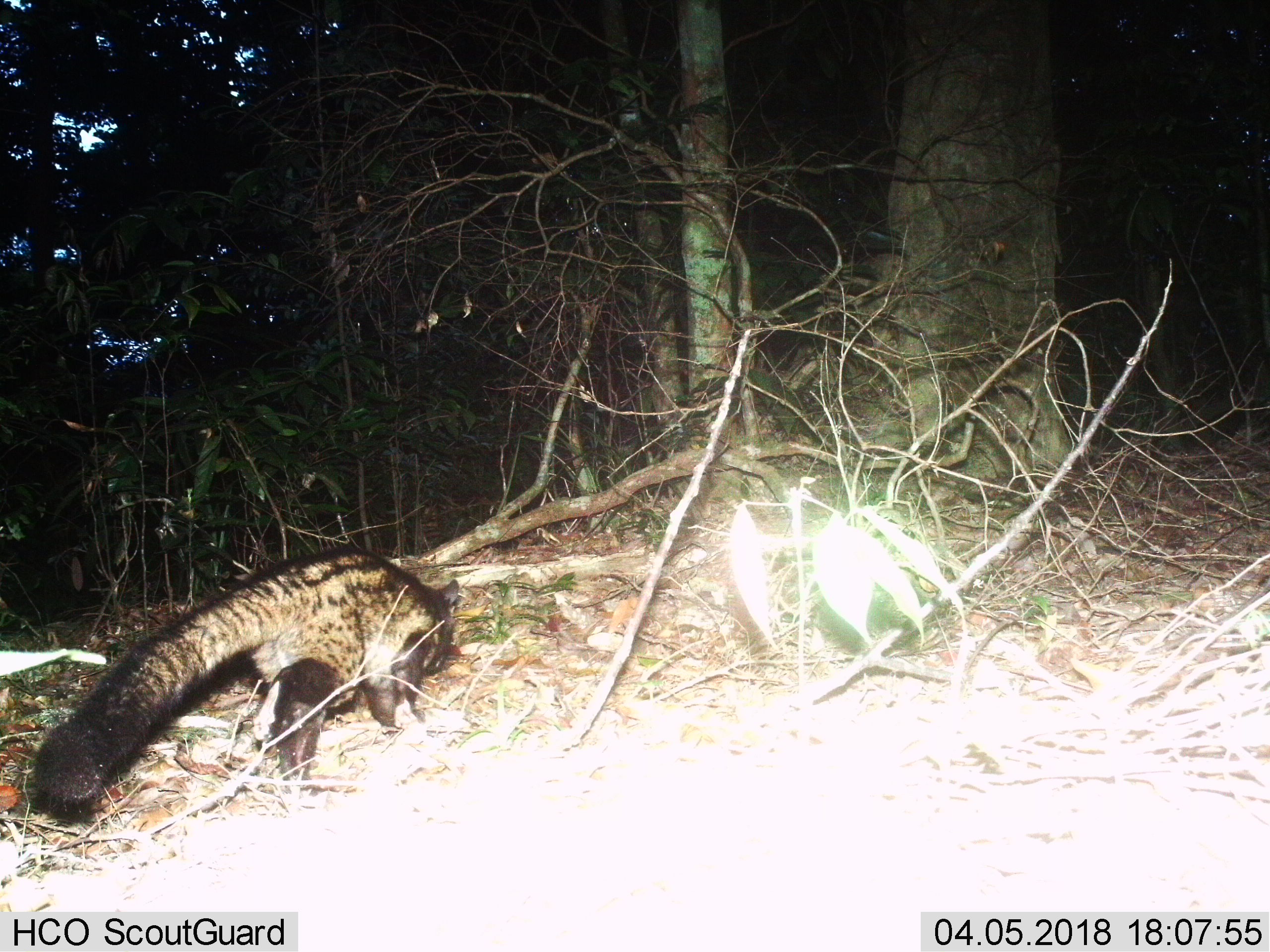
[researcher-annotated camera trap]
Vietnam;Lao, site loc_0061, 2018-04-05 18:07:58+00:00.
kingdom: Animalia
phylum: Chordata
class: Mammalia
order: Carnivora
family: Viverridae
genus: Paradoxurus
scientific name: Paradoxurus hermaphroditus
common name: common palm civet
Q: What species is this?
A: Common palm civet (Paradoxurus hermaphroditus).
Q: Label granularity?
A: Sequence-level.